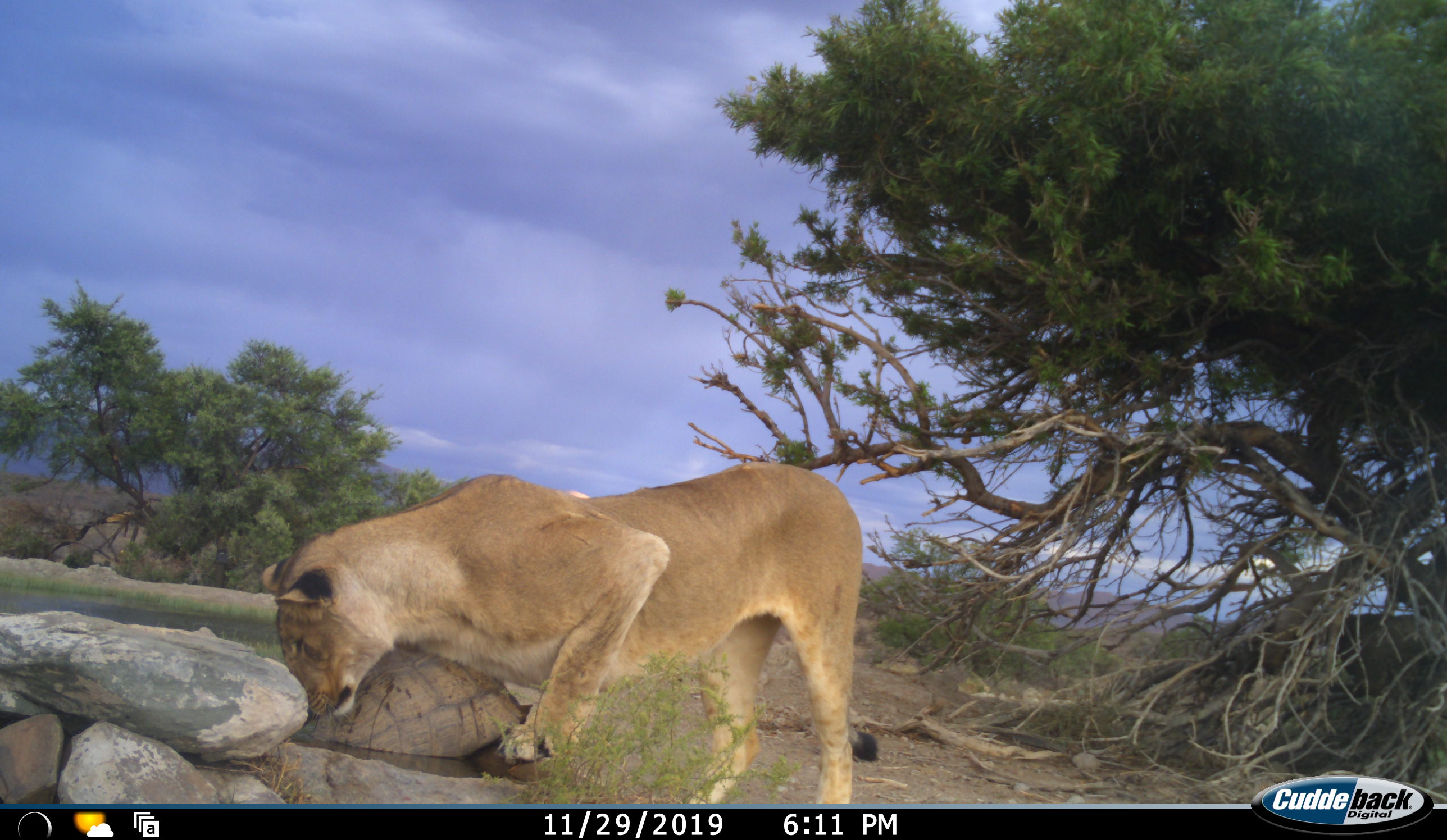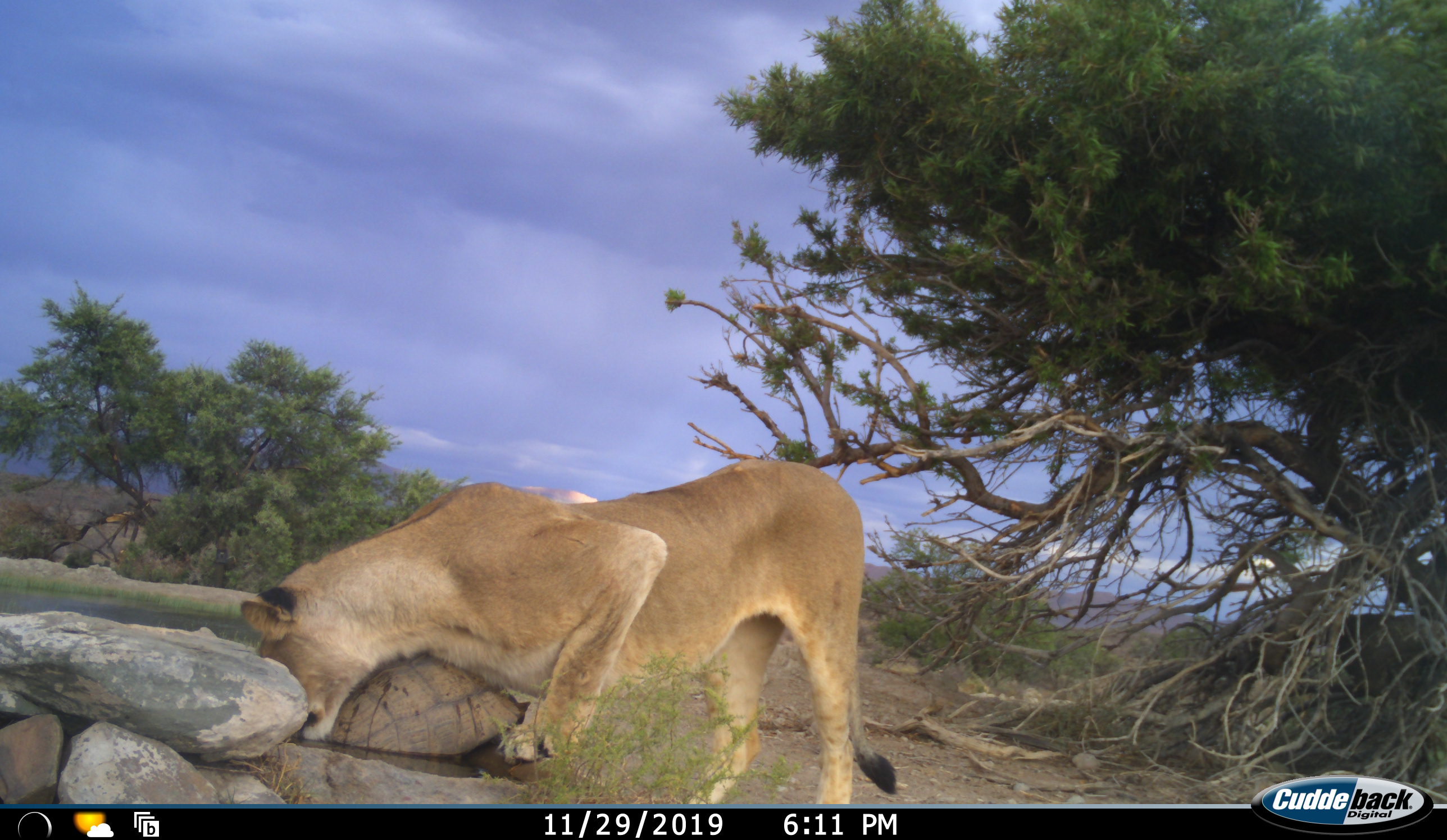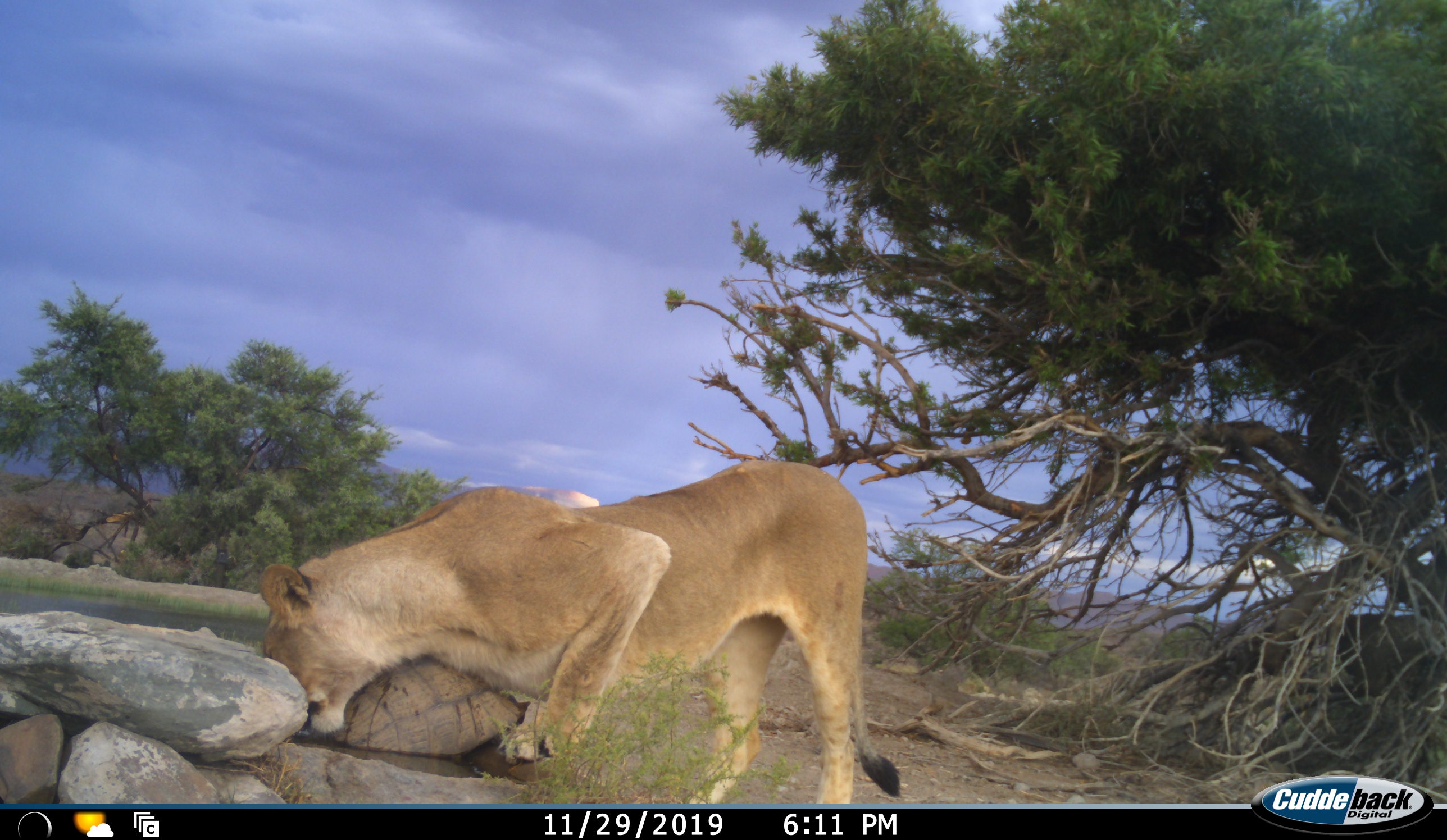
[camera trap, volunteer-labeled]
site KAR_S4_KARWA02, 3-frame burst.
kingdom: Animalia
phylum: Chordata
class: Mammalia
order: Carnivora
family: Felidae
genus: Panthera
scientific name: Panthera leo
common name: lion female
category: lionfemale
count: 1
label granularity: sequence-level